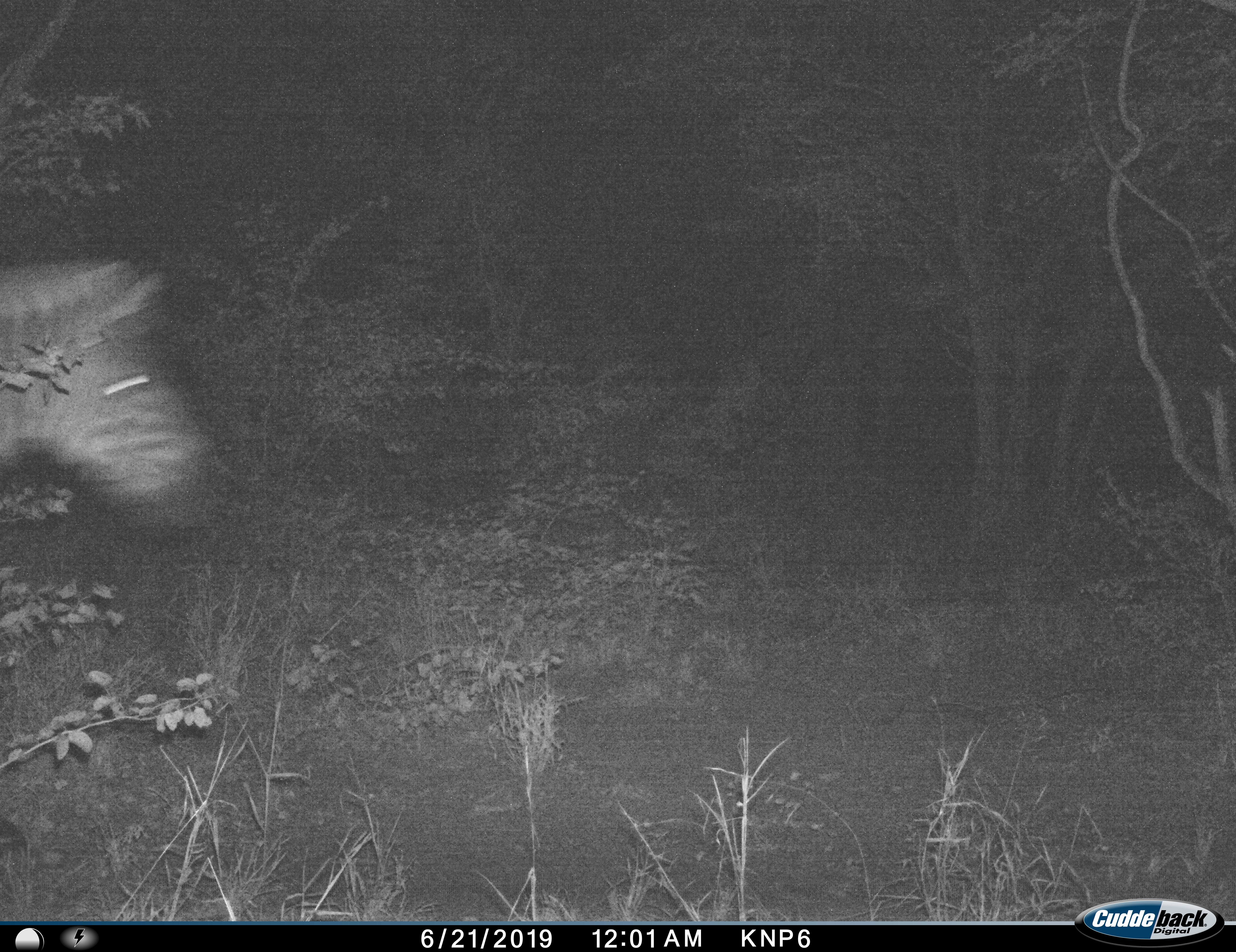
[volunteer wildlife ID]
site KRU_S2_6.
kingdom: Animalia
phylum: Chordata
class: Mammalia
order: Perissodactyla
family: Equidae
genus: Equus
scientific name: Equus quagga burchellii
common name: burchell's zebra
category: zebraburchells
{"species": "zebraburchells (burchell's zebra) (Equus quagga burchellii)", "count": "1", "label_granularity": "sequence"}